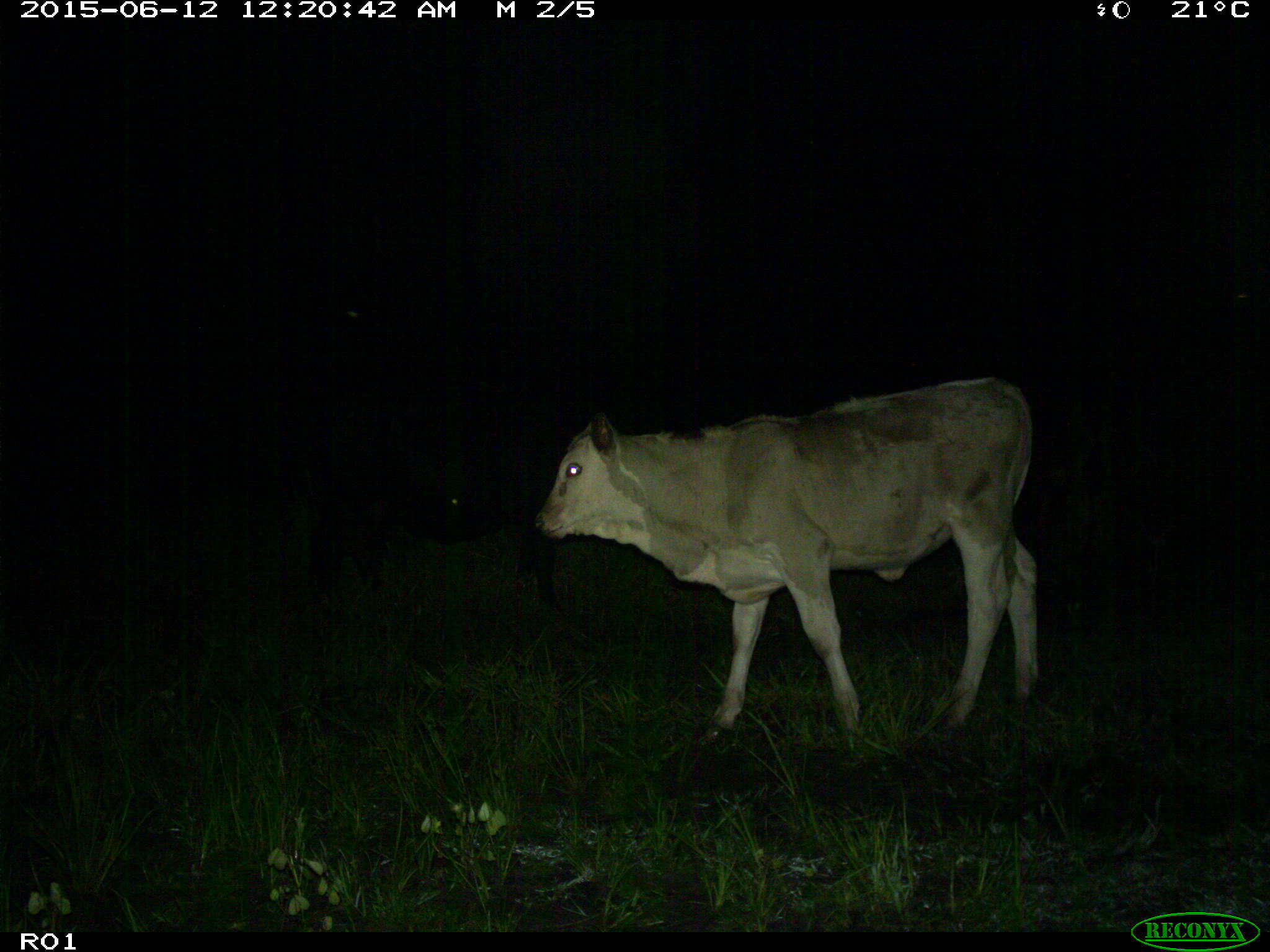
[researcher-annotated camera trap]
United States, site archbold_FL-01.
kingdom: Animalia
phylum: Chordata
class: Mammalia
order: Artiodactyla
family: Bovidae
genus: Bos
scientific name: Bos taurus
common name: domestic cow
Bos taurus (domestic cow).